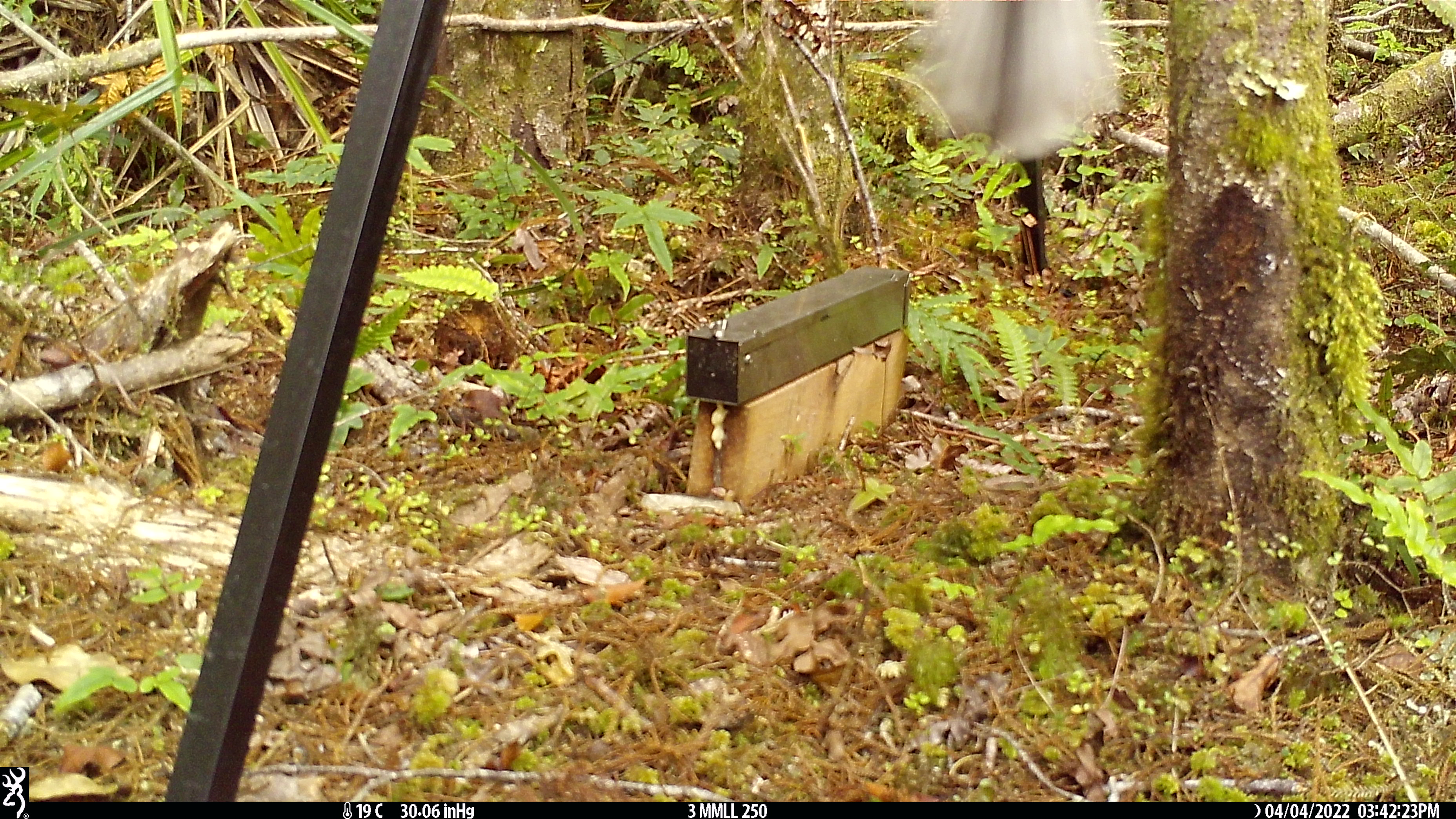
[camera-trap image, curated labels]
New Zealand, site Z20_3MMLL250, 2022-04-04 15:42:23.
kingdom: Animalia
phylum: Chordata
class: Aves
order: Passeriformes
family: Rhipiduridae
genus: Rhipidura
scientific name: Rhipidura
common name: fantails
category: fantail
Fantail (fantails) (Rhipidura).